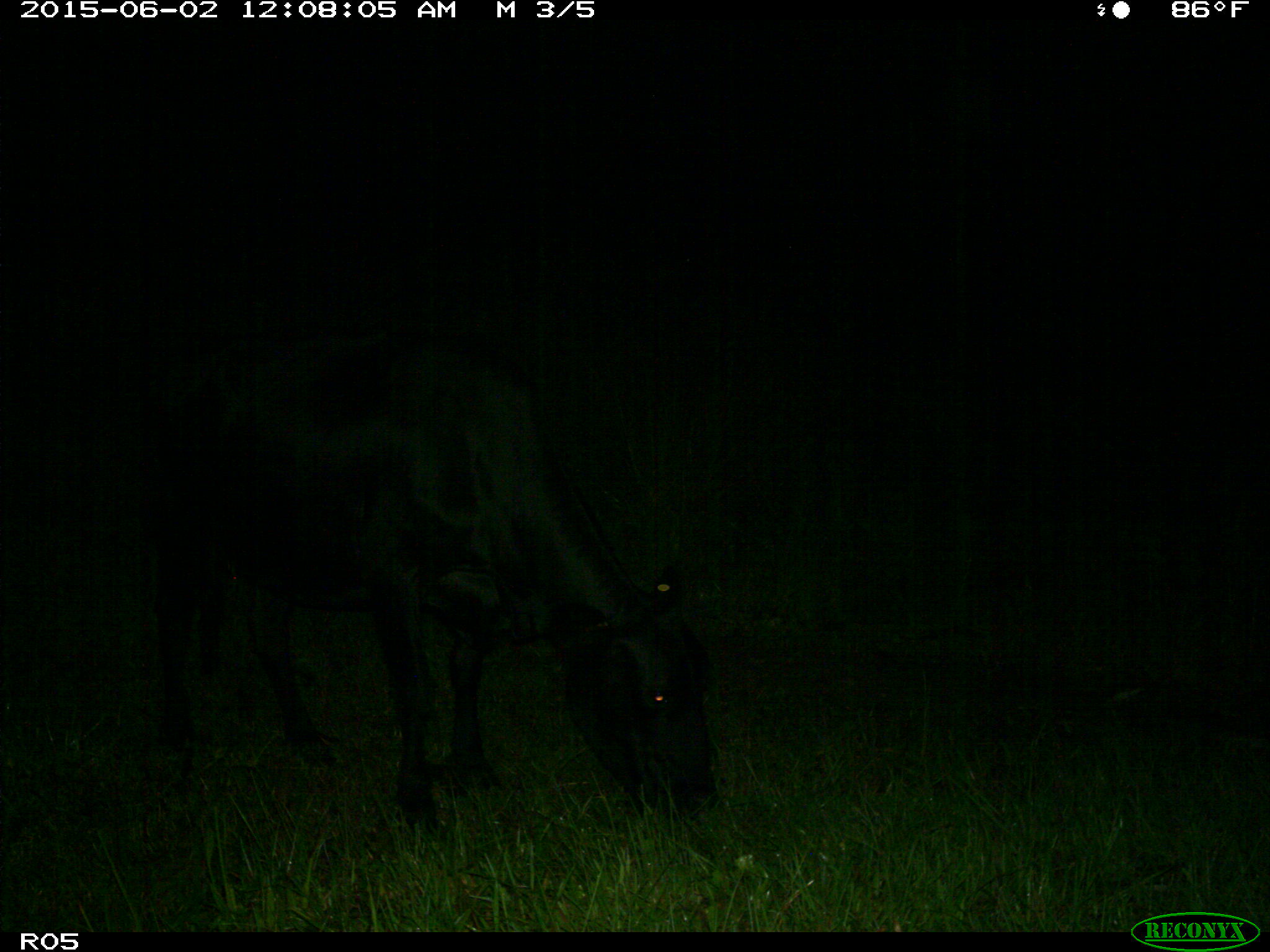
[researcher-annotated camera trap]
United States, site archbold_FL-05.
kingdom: Animalia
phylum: Chordata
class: Mammalia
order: Artiodactyla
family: Bovidae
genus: Bos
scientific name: Bos taurus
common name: domestic cow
Bos taurus (domestic cow).